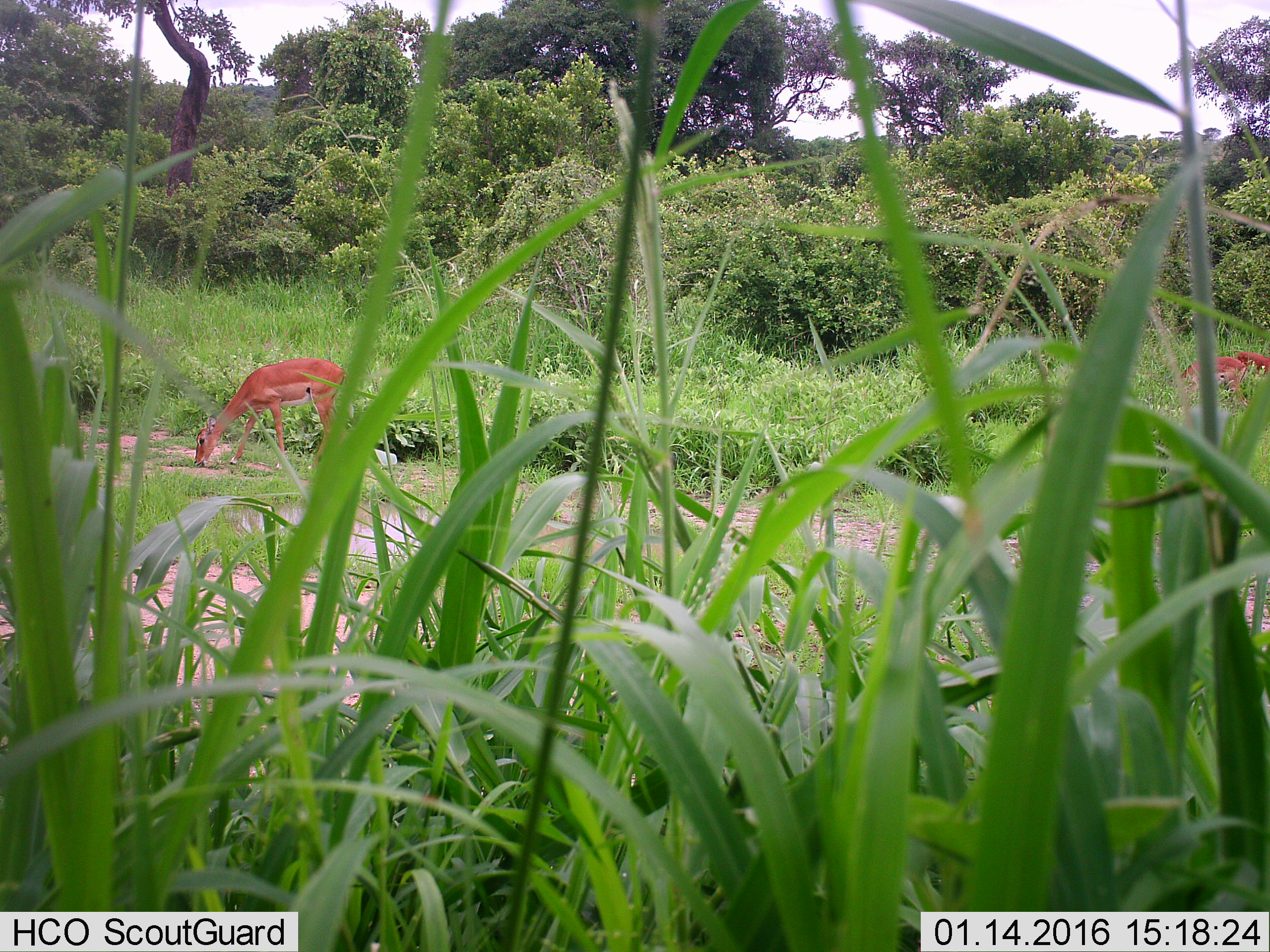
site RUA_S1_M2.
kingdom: Animalia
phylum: Chordata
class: Mammalia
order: Artiodactyla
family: Bovidae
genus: Aepyceros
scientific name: Aepyceros melampus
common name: impala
Impala (Aepyceros melampus), count 3. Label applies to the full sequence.